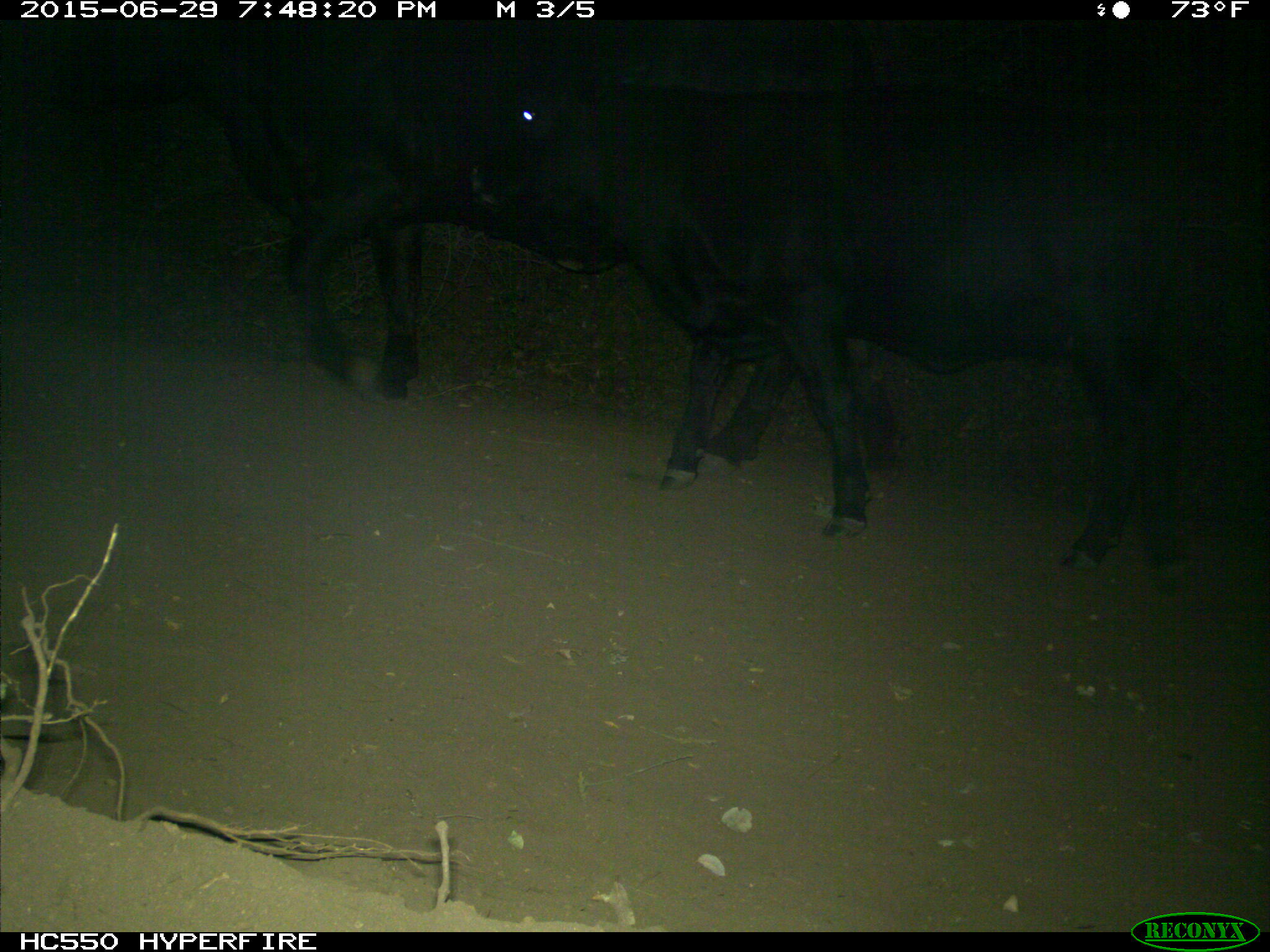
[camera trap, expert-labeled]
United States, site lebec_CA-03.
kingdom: Animalia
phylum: Chordata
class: Mammalia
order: Artiodactyla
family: Bovidae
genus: Bos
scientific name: Bos taurus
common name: domestic cow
Bos taurus (domestic cow).